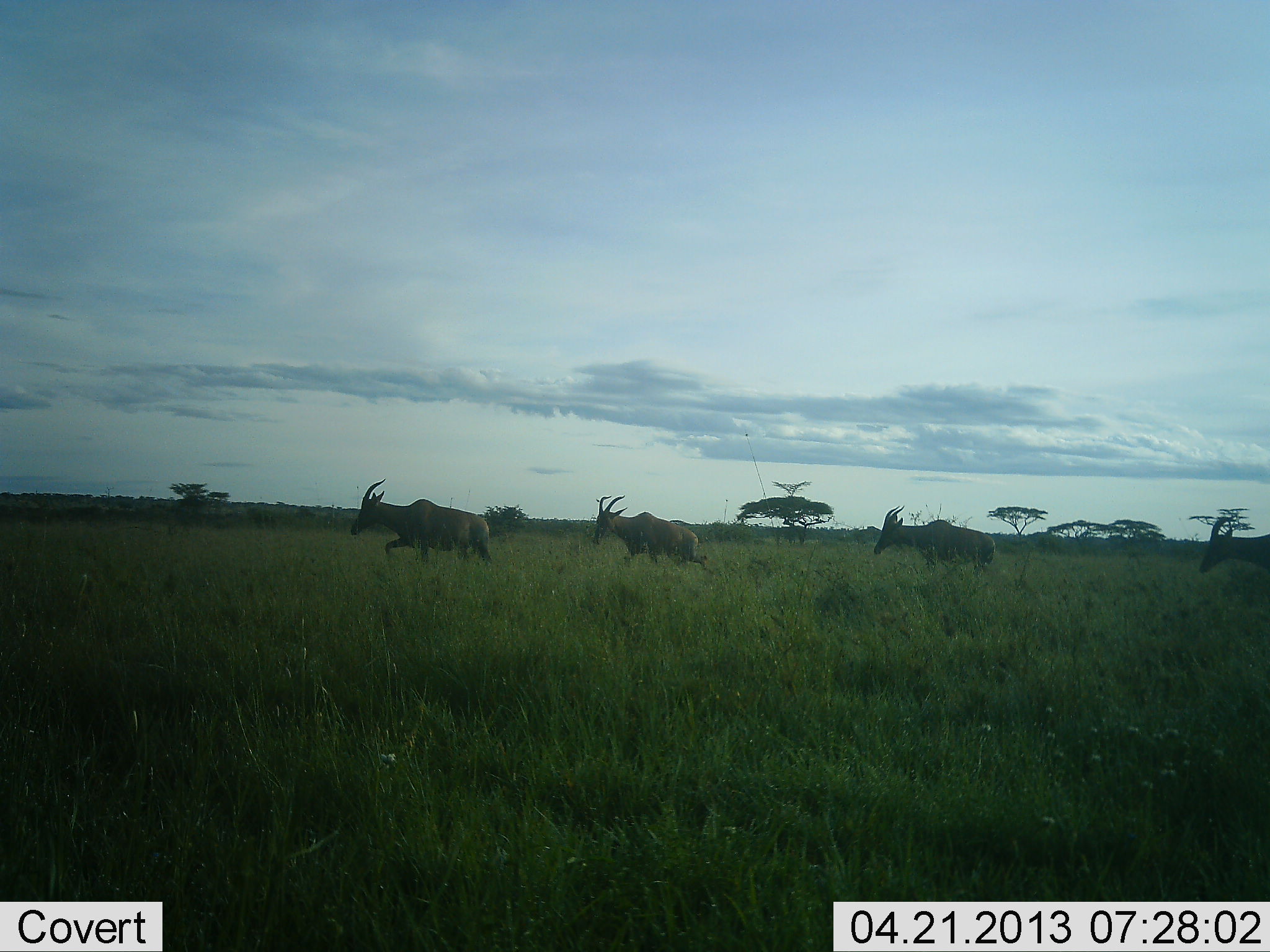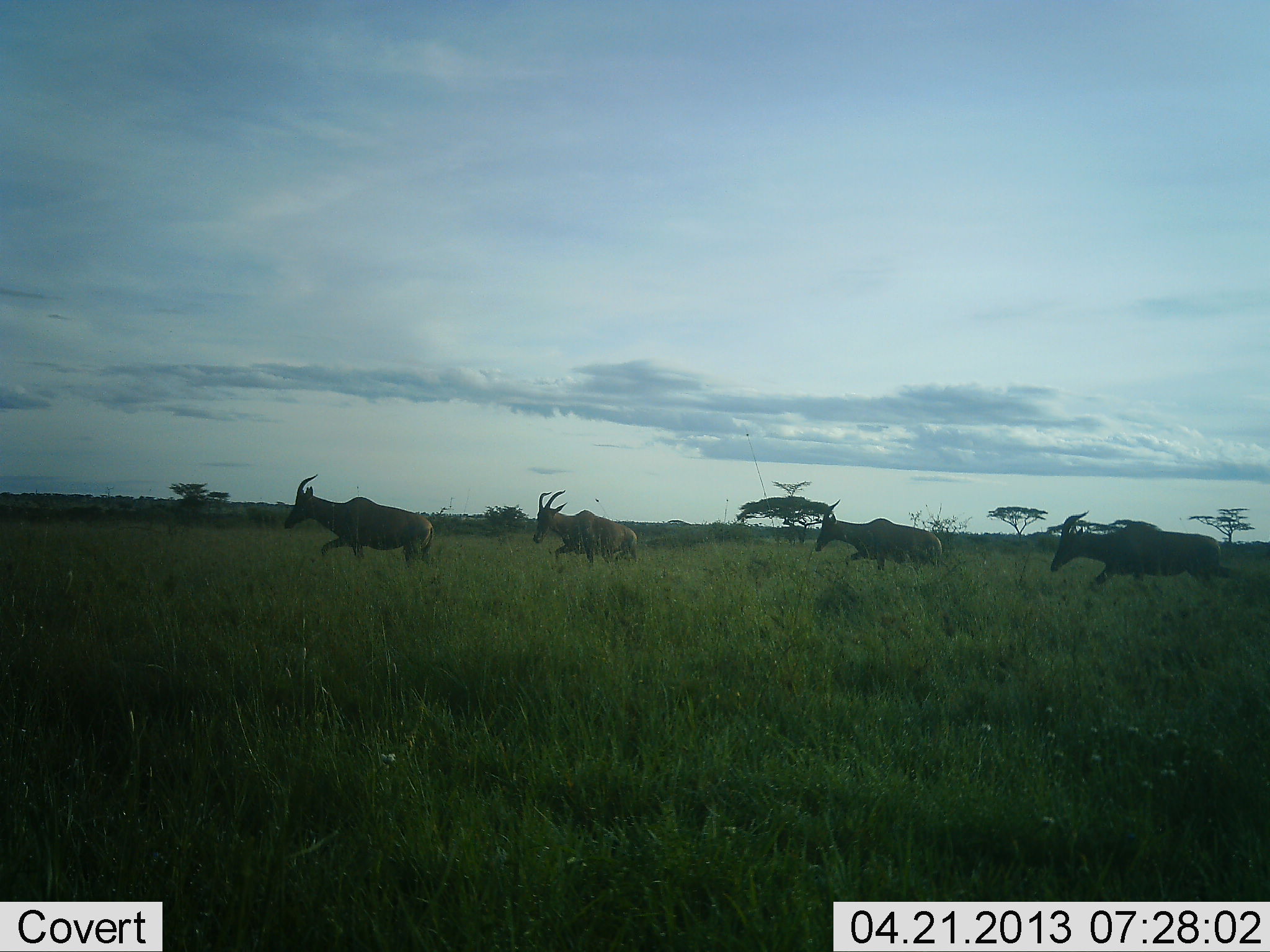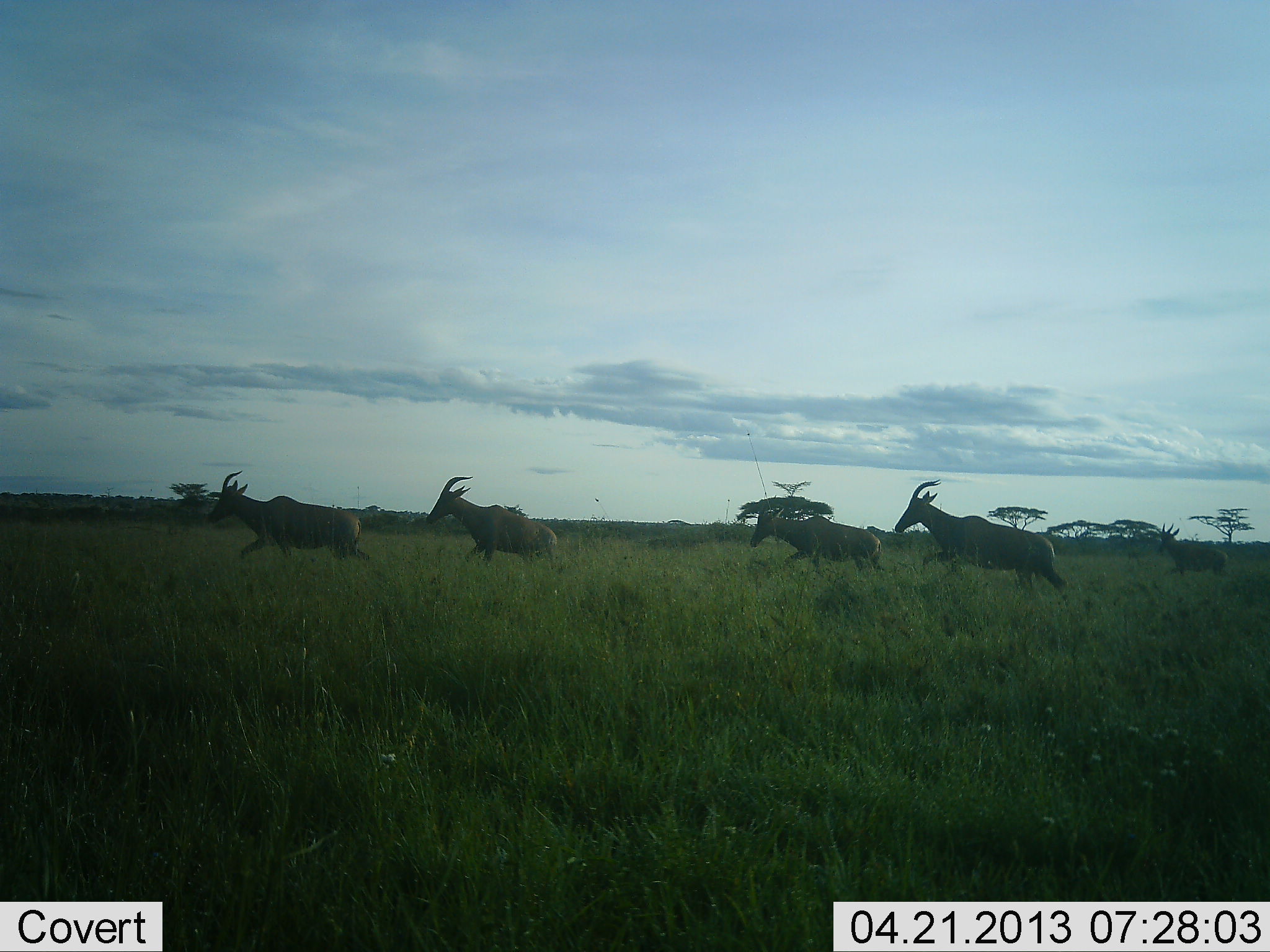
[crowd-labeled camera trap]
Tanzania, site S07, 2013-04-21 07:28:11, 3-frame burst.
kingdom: Animalia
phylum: Chordata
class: Mammalia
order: Artiodactyla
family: Bovidae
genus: Damaliscus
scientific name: Damaliscus lunatus jimela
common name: topi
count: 5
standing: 7%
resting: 0%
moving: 100%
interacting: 0%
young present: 0%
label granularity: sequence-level